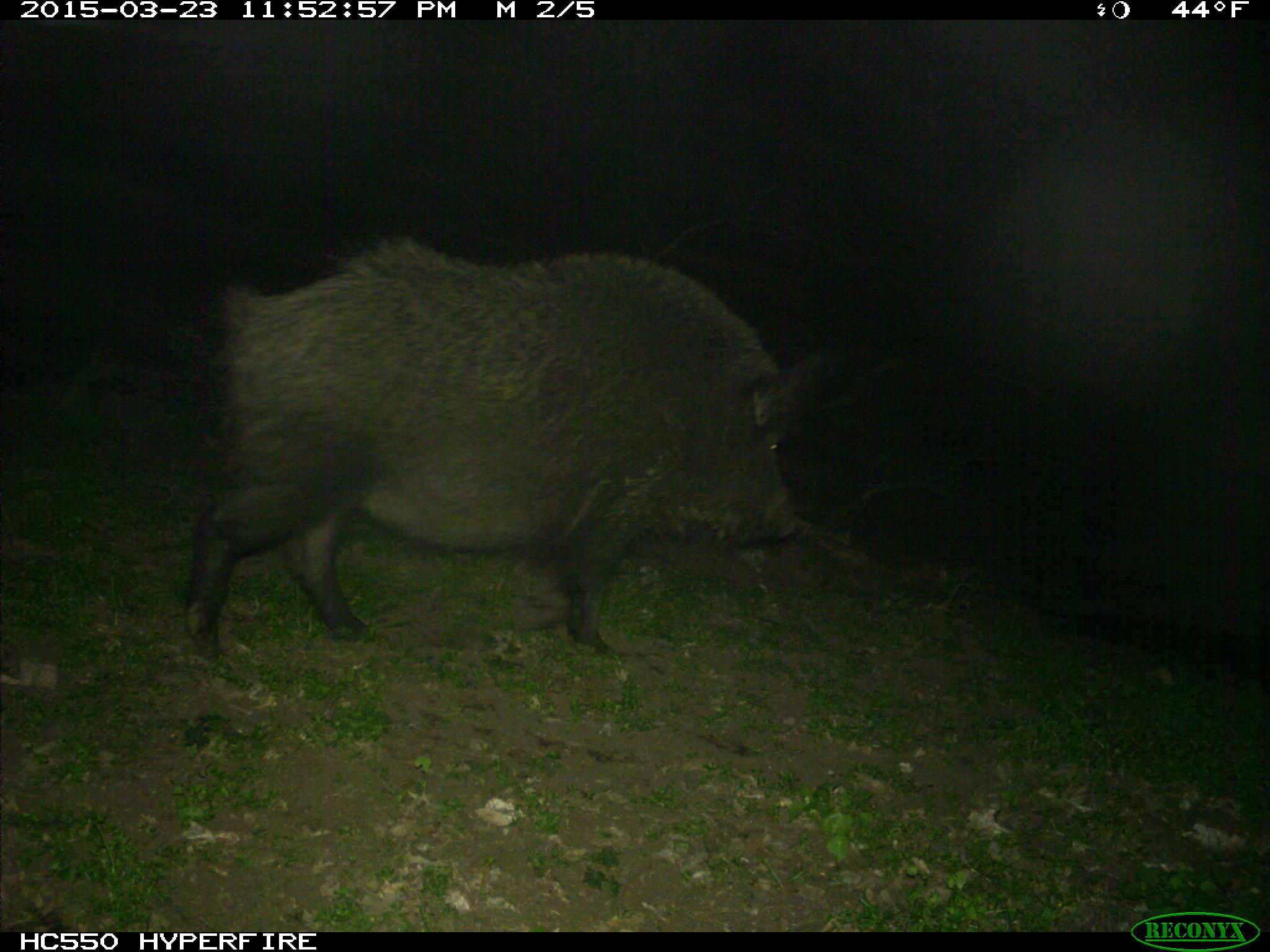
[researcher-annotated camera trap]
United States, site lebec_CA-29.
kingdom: Animalia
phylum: Chordata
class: Mammalia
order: Artiodactyla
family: Suidae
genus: Sus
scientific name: Sus scrofa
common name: wild boar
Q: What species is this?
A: Sus scrofa (wild boar).